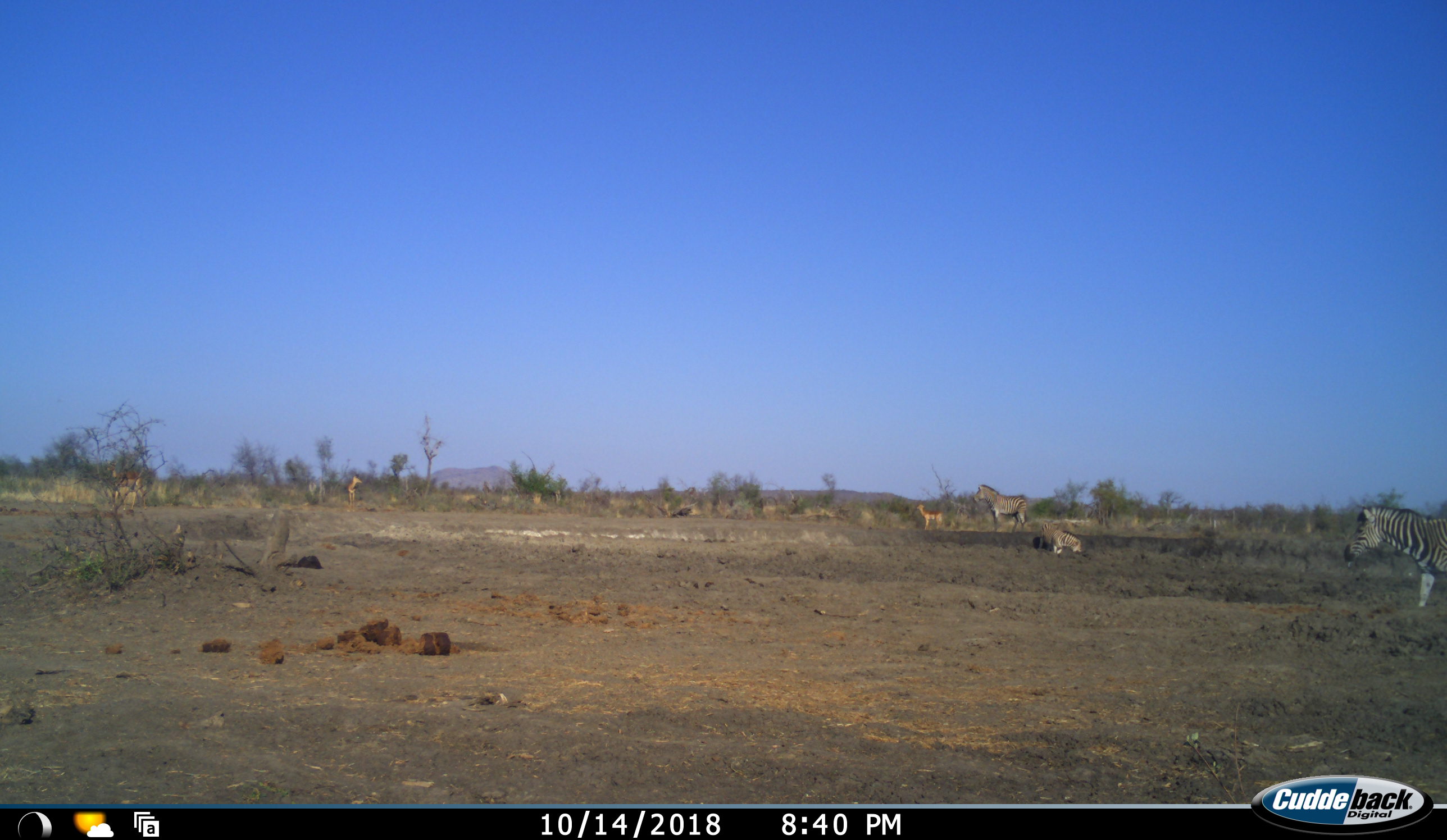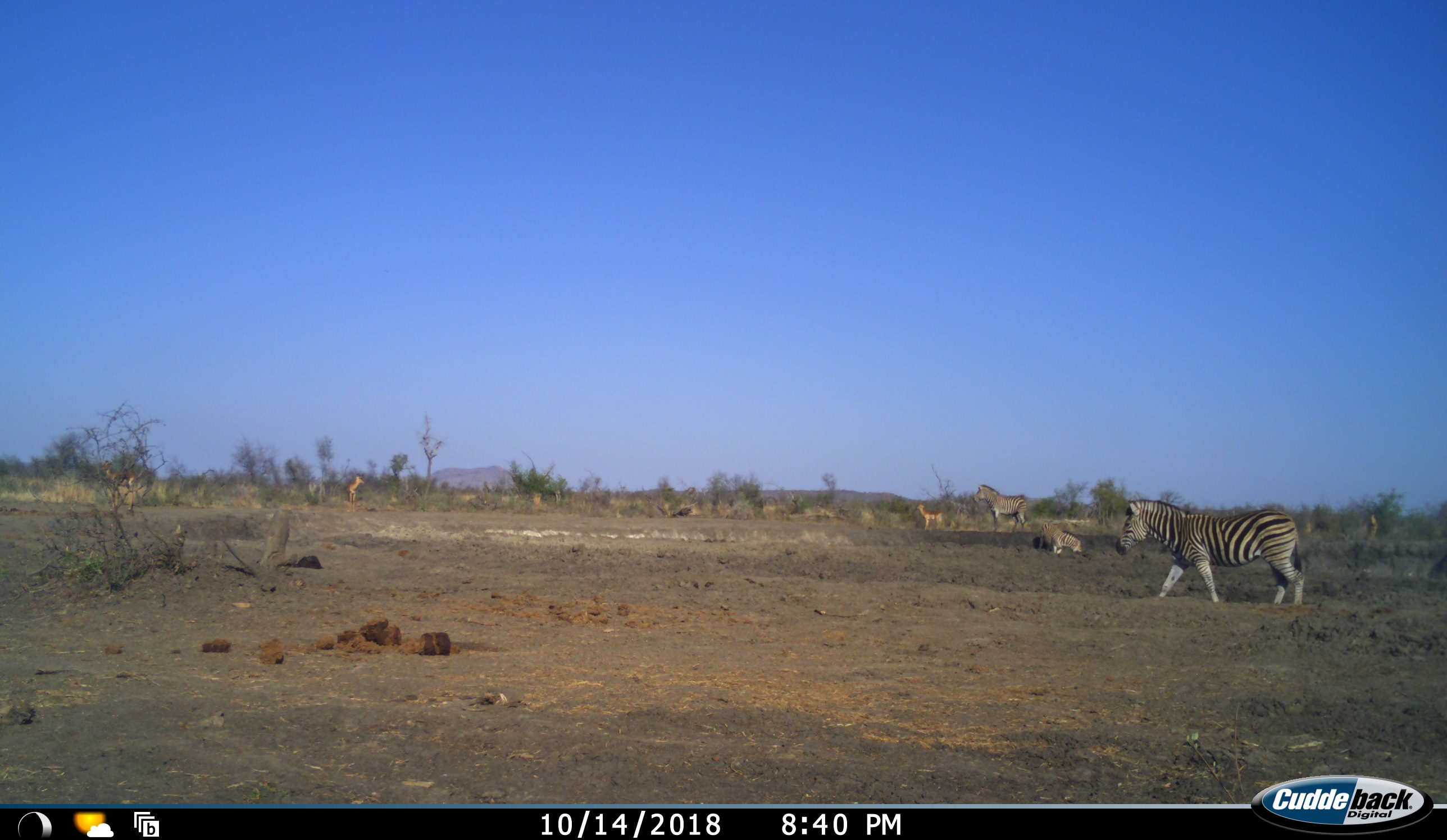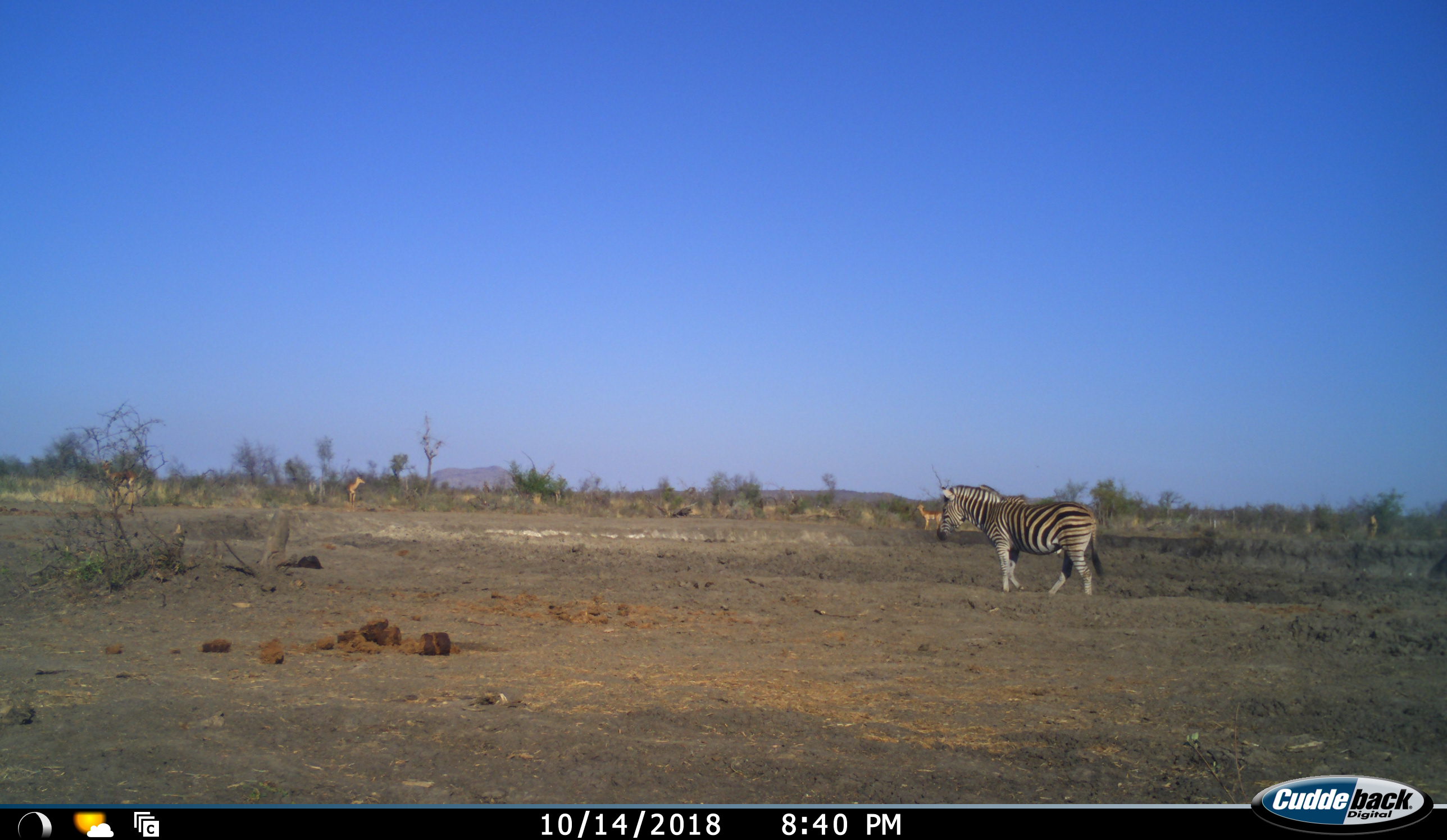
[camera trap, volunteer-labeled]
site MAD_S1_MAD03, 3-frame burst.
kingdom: Animalia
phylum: Chordata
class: Mammalia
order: Artiodactyla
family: Bovidae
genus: Aepyceros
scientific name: Aepyceros melampus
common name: impala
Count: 3.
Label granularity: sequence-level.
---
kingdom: Animalia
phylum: Chordata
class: Mammalia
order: Perissodactyla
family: Equidae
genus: Equus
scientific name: Equus quagga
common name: plains zebra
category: zebraplains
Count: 3.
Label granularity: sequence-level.